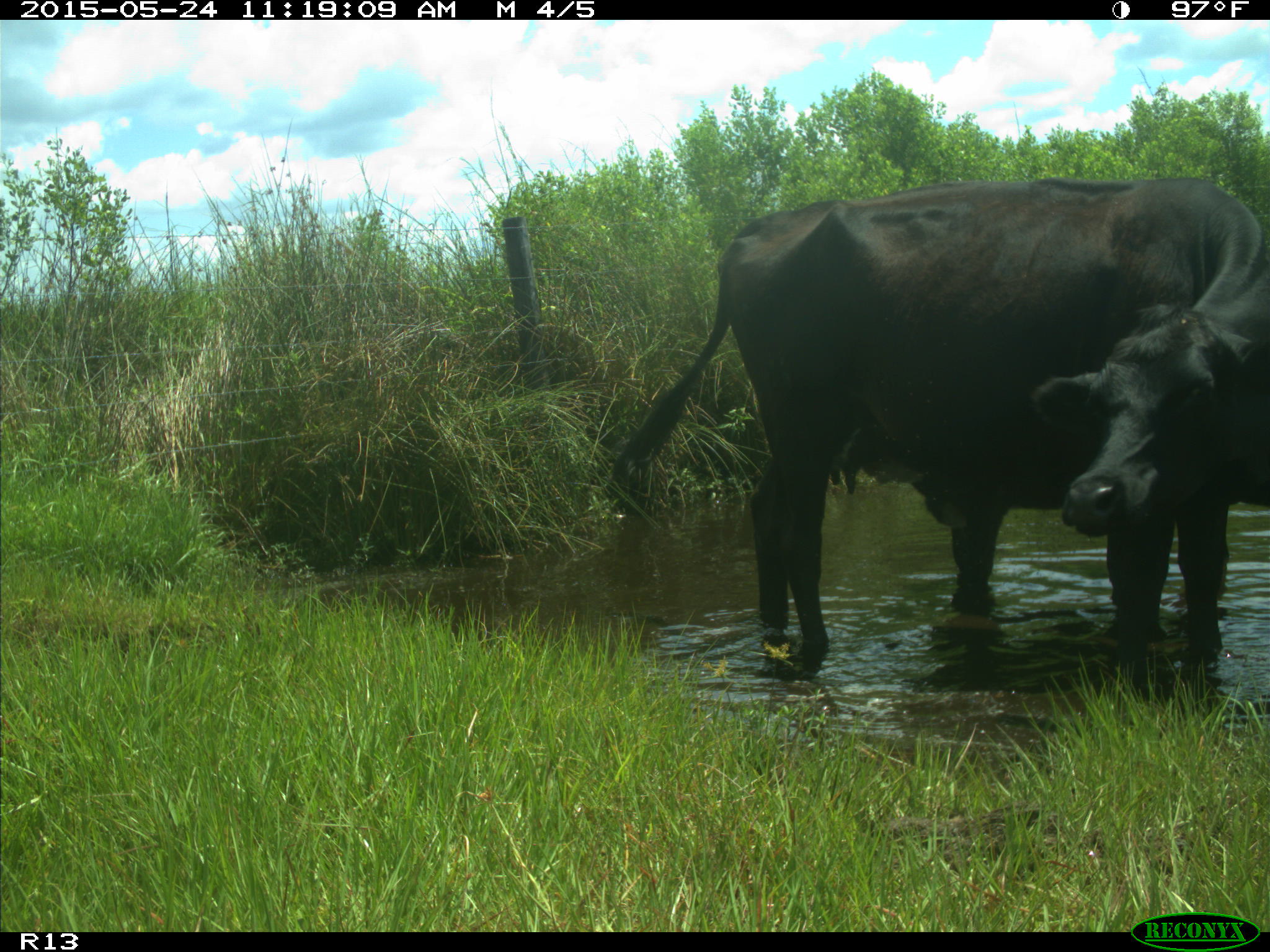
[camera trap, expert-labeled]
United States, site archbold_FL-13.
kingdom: Animalia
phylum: Chordata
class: Mammalia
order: Artiodactyla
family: Bovidae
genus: Bos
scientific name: Bos taurus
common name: domestic cow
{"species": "Bos taurus (domestic cow)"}